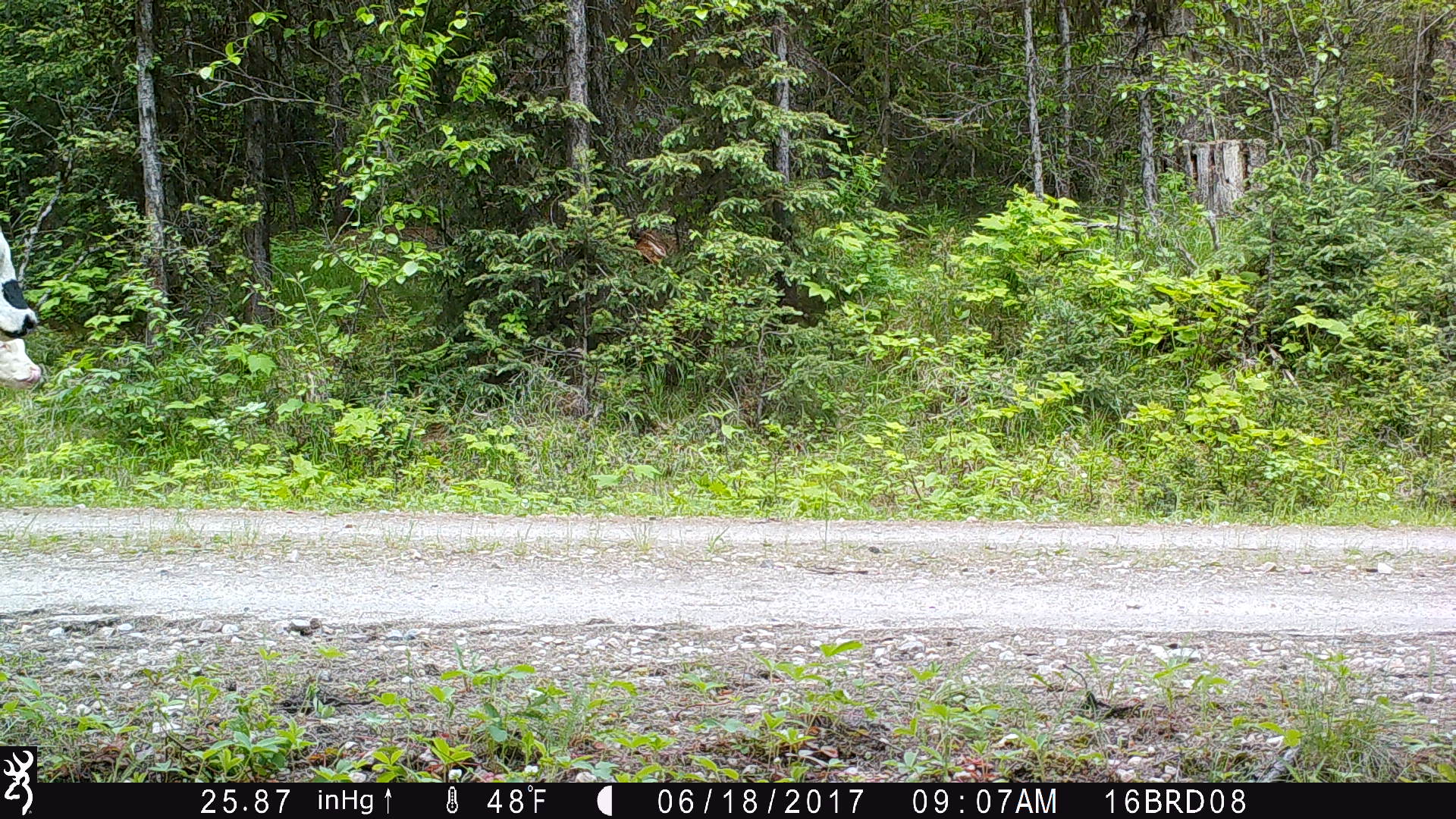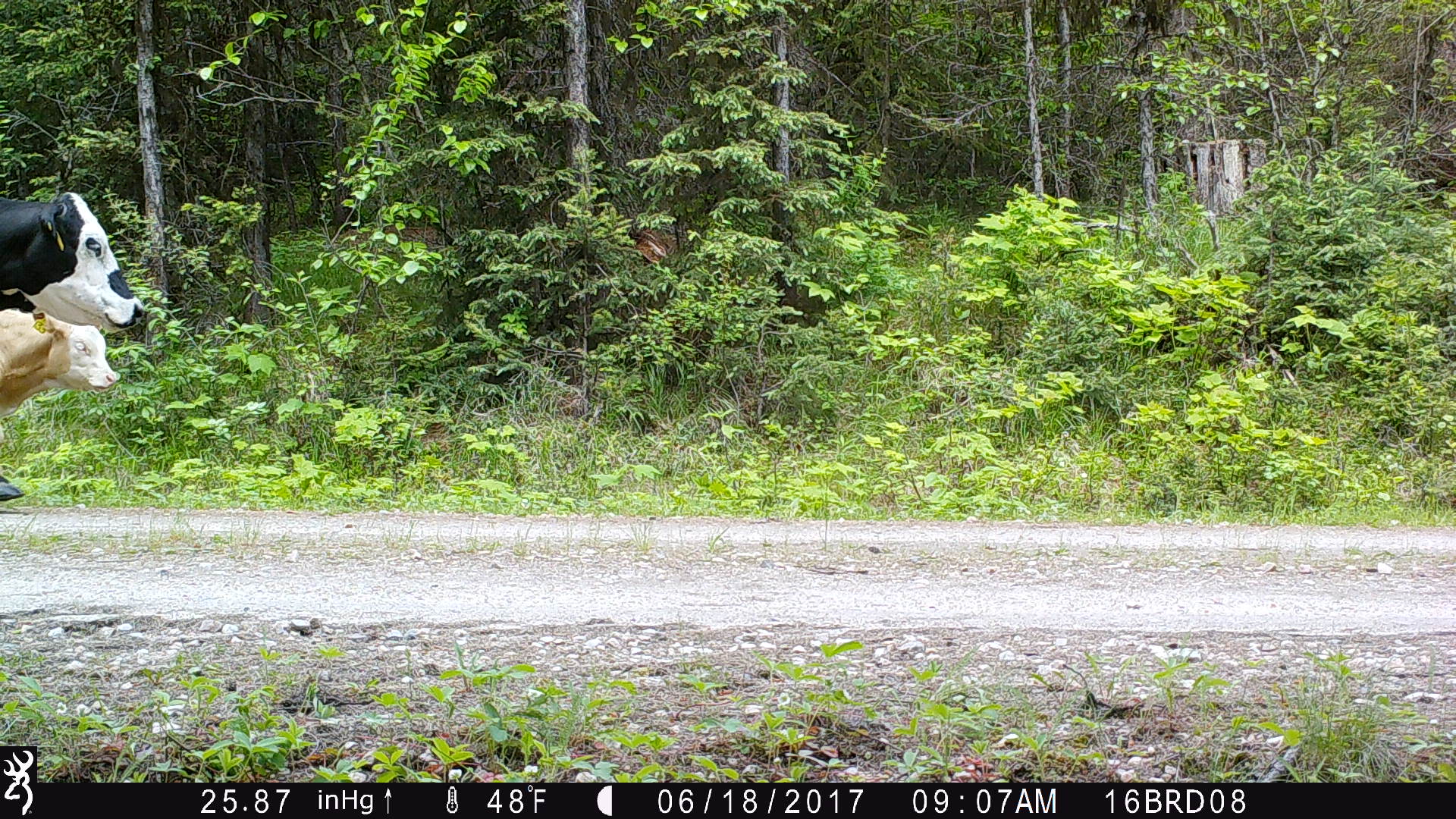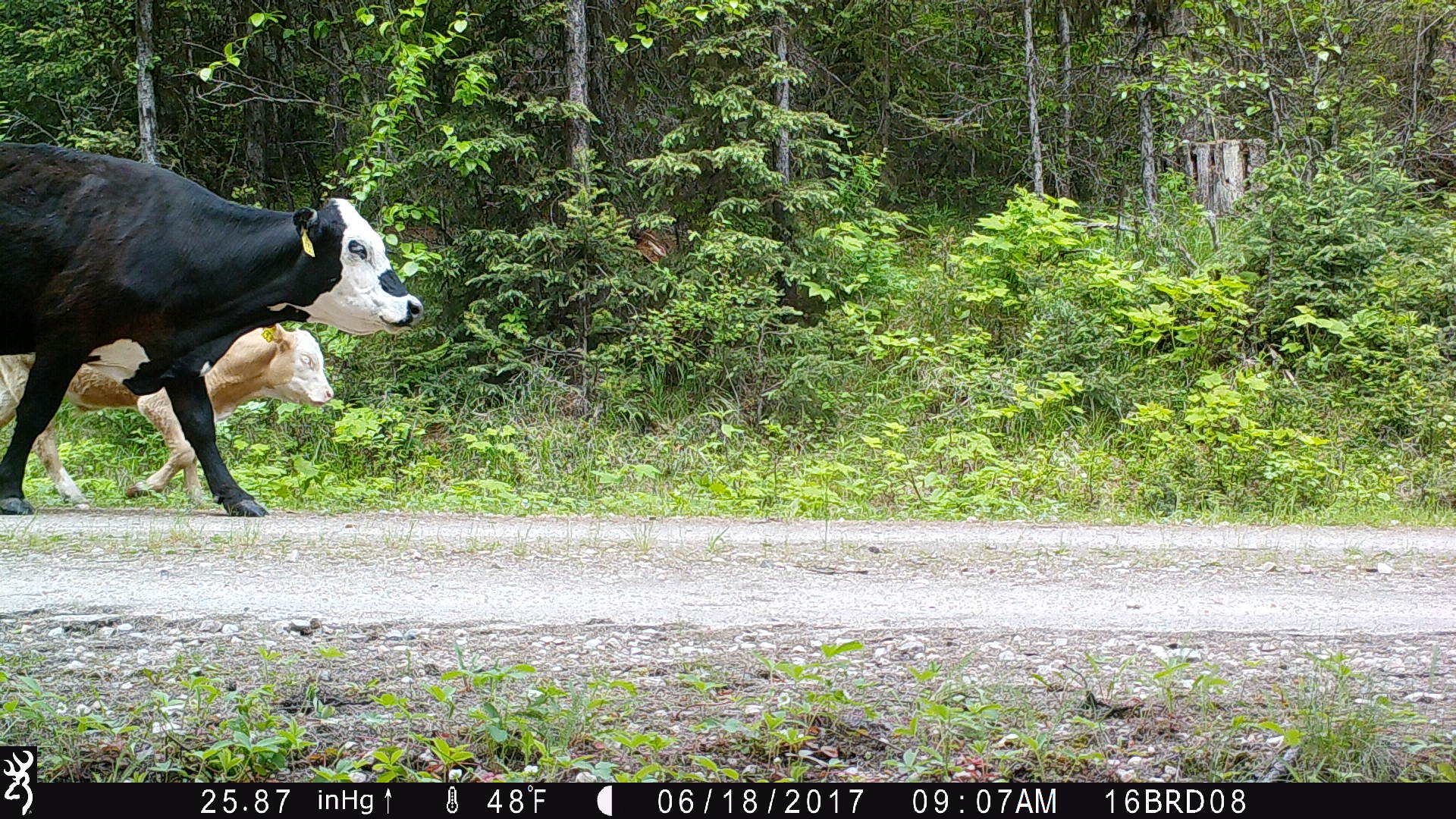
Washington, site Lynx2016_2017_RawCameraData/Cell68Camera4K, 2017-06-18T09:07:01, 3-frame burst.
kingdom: Animalia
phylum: Chordata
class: Mammalia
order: Artiodactyla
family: Bovidae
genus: Bos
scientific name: Bos taurus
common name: domestic cattle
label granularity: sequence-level